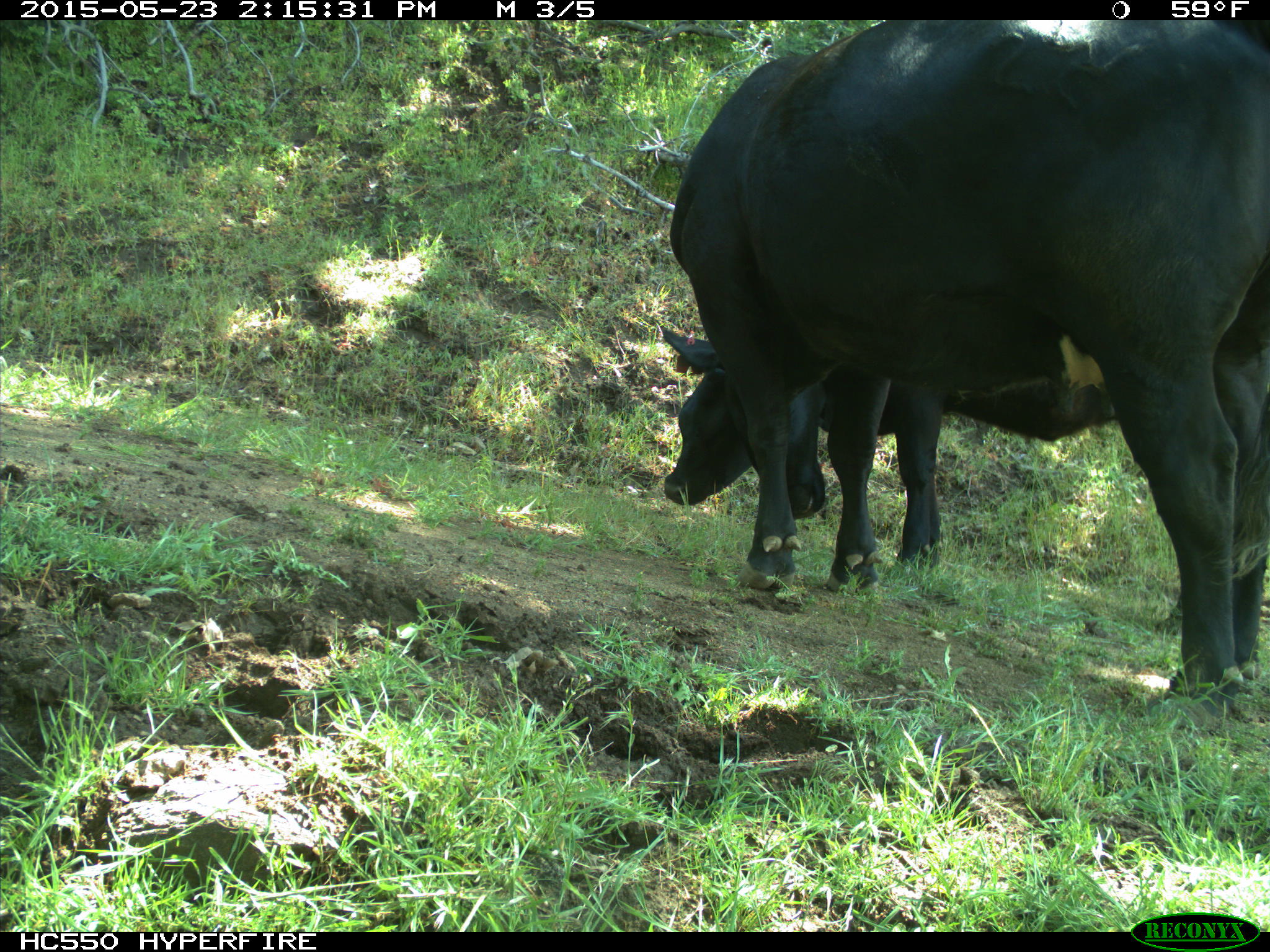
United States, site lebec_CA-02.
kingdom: Animalia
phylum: Chordata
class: Mammalia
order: Artiodactyla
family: Bovidae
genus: Bos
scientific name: Bos taurus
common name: domestic cow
Bos taurus (domestic cow).